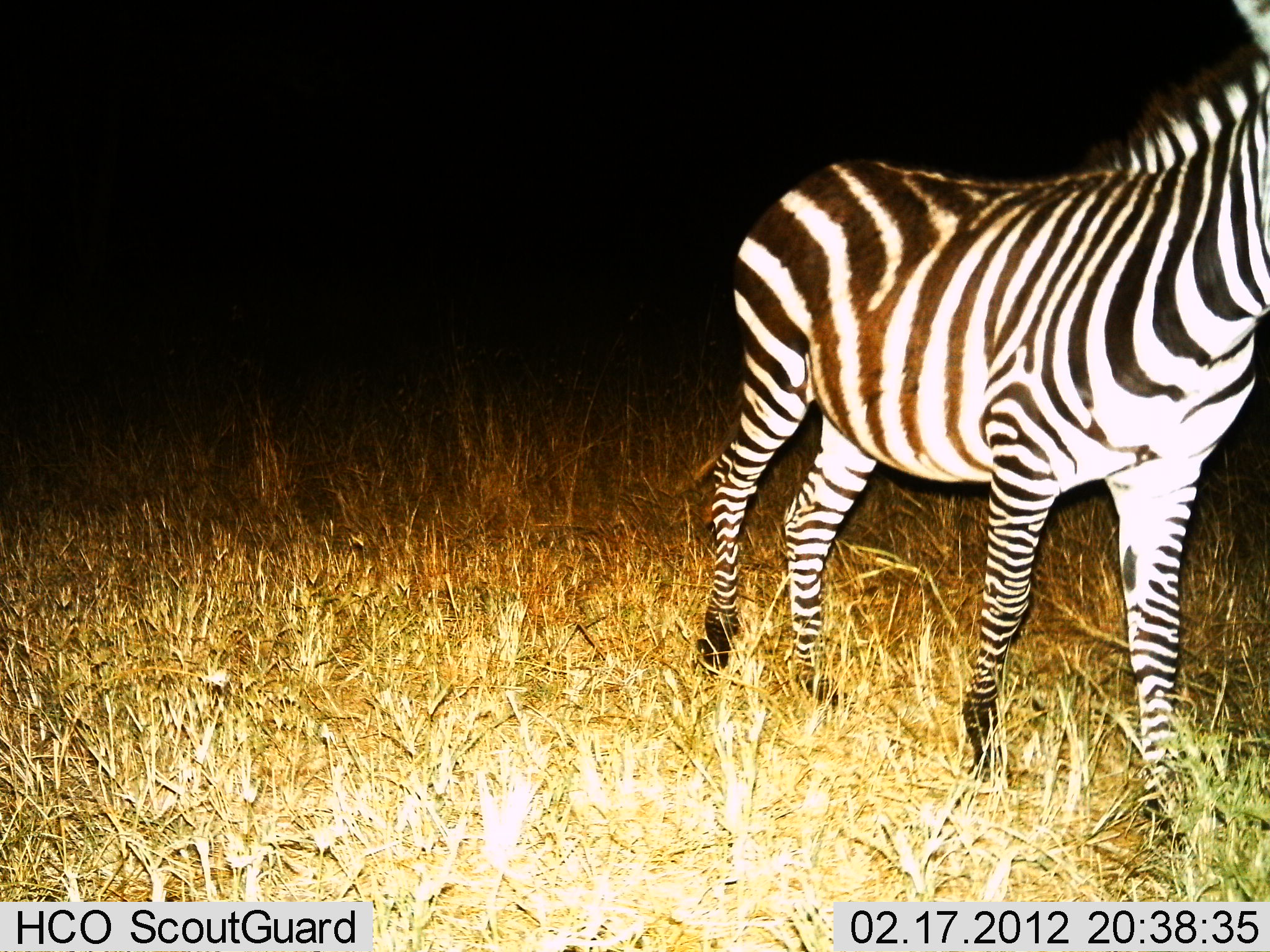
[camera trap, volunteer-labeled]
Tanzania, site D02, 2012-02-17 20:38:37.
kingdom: Animalia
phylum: Chordata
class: Mammalia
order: Perissodactyla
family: Equidae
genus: Equus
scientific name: Equus quagga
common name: plains zebra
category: zebra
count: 1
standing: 48%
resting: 0%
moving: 52%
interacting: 0%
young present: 0%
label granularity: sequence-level